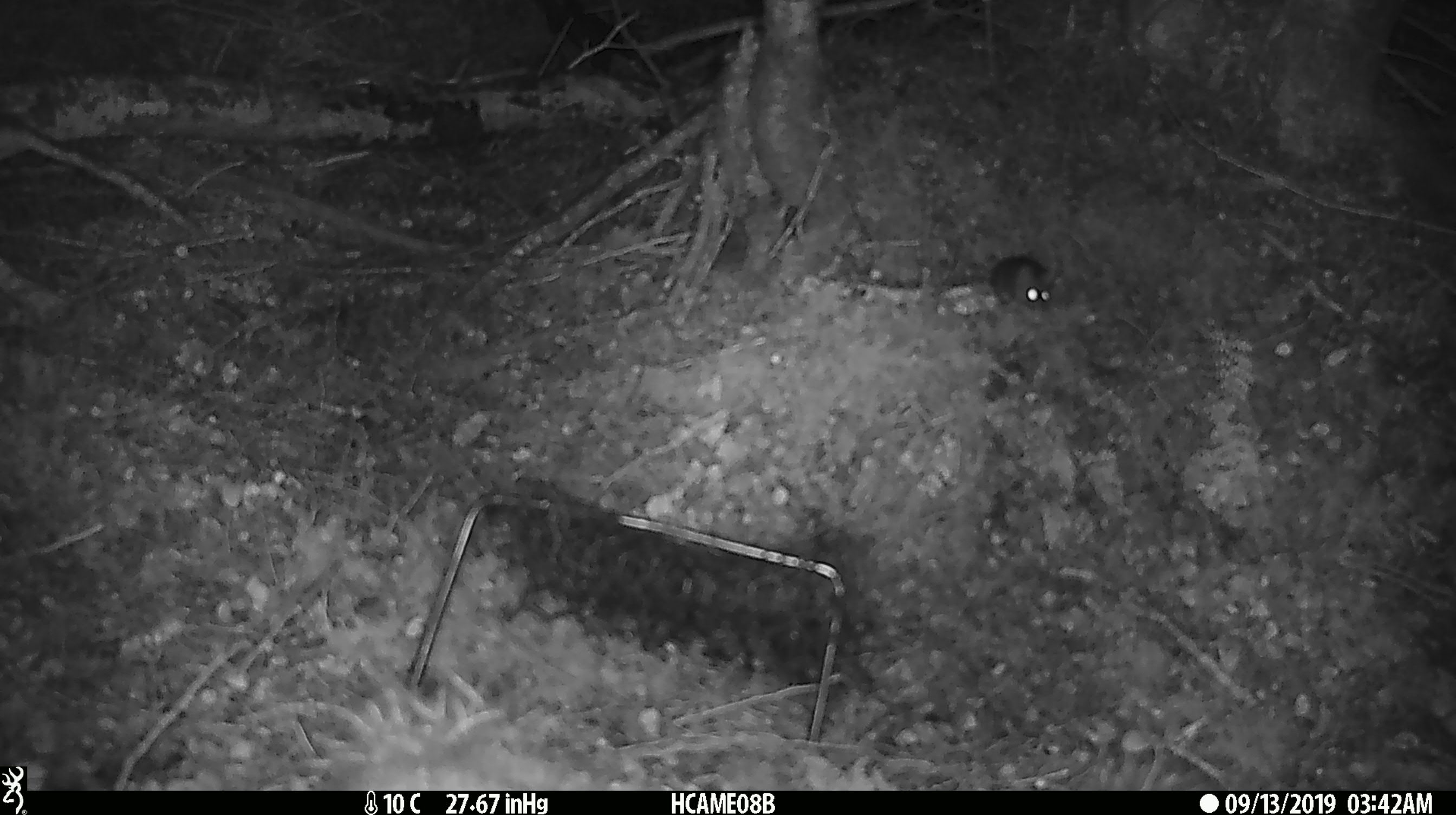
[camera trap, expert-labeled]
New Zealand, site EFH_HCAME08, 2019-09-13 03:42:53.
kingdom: Animalia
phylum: Chordata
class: Mammalia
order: Rodentia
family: Muridae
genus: Mus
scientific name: Mus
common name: mouse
Mouse (Mus).